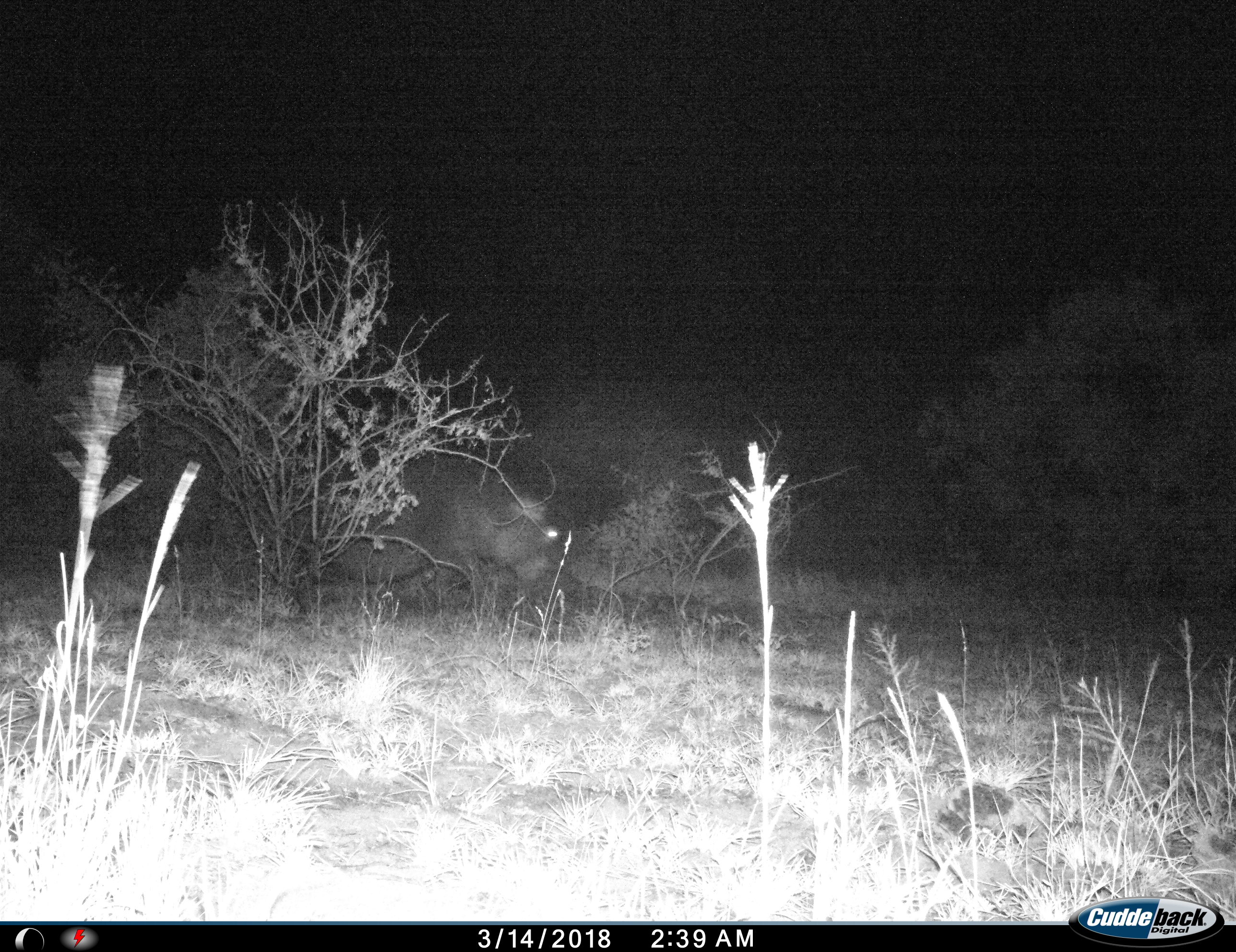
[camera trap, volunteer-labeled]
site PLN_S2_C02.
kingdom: Animalia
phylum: Chordata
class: Mammalia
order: Artiodactyla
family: Hippopotamidae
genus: Hippopotamus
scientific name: Hippopotamus amphibius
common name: hippopotamus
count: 1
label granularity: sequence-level